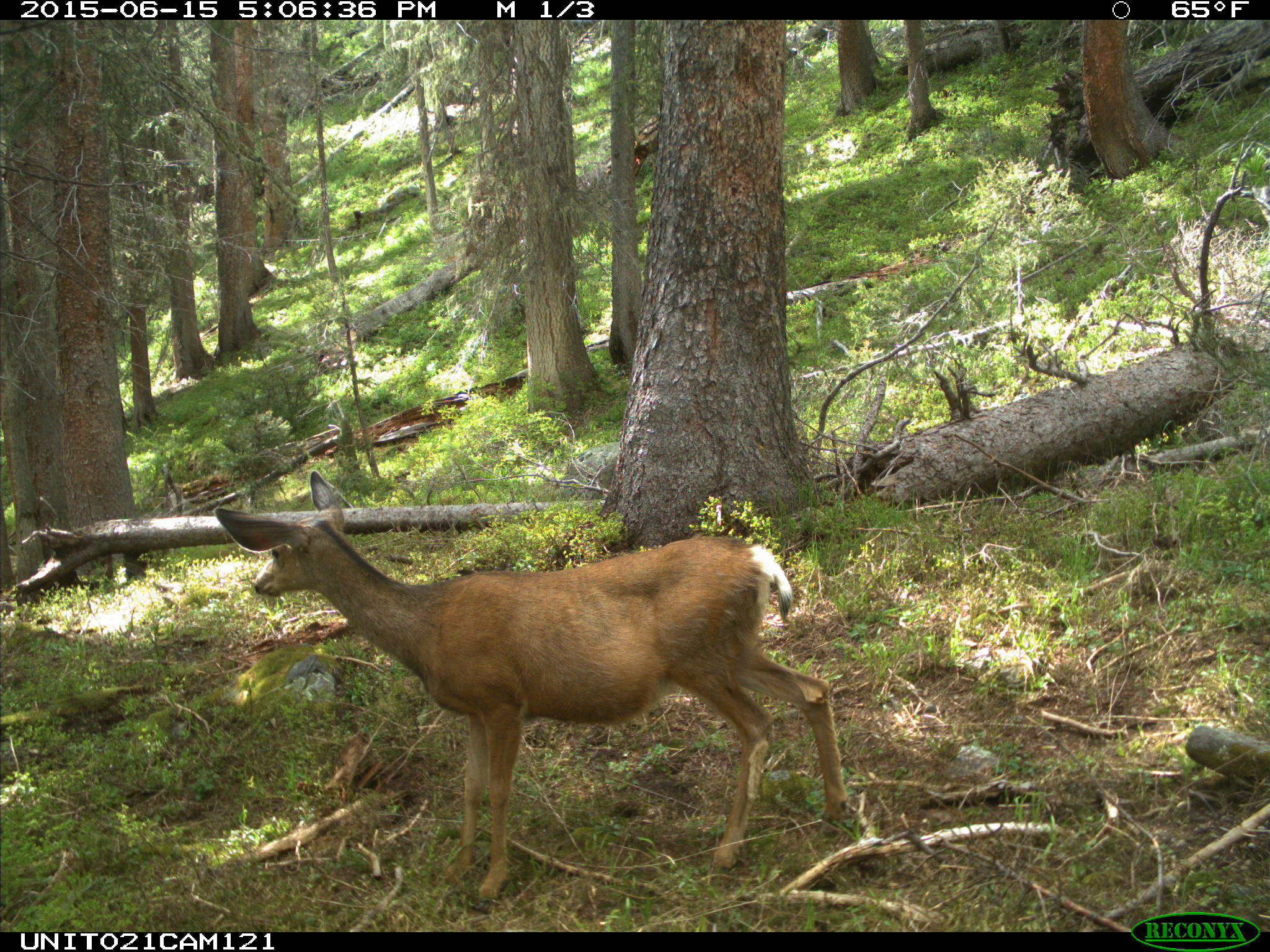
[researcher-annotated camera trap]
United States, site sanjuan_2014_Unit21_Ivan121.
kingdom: Animalia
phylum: Chordata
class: Mammalia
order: Artiodactyla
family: Cervidae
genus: Odocoileus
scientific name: Odocoileus hemionus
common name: mule deer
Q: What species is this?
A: Odocoileus hemionus (mule deer).